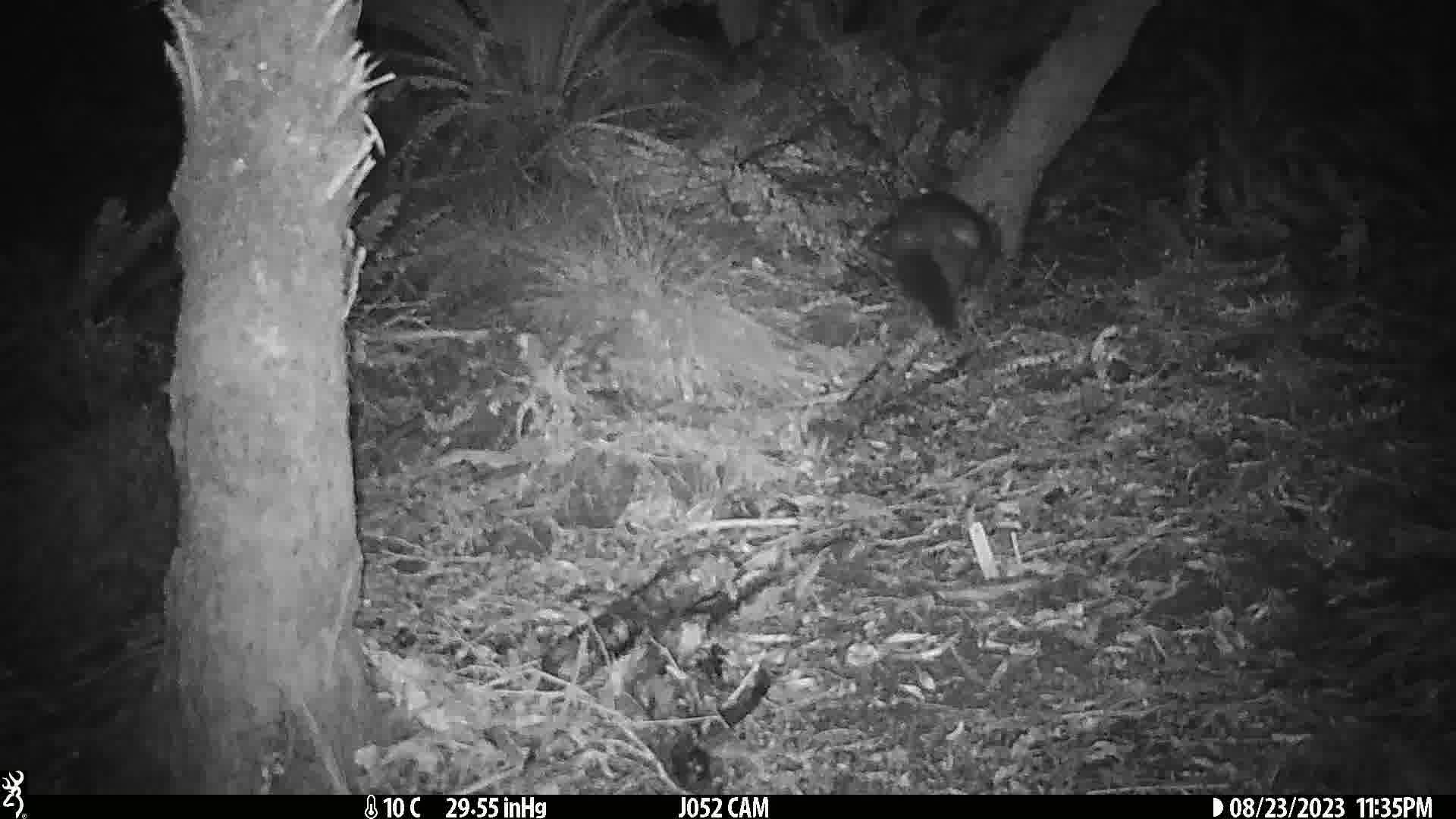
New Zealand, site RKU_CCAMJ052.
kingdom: Animalia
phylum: Chordata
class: Mammalia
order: Diprotodontia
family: Phalangeridae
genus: Trichosurus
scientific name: Trichosurus vulpecula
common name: common brushtail possum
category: possum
Possum (common brushtail possum) (Trichosurus vulpecula).